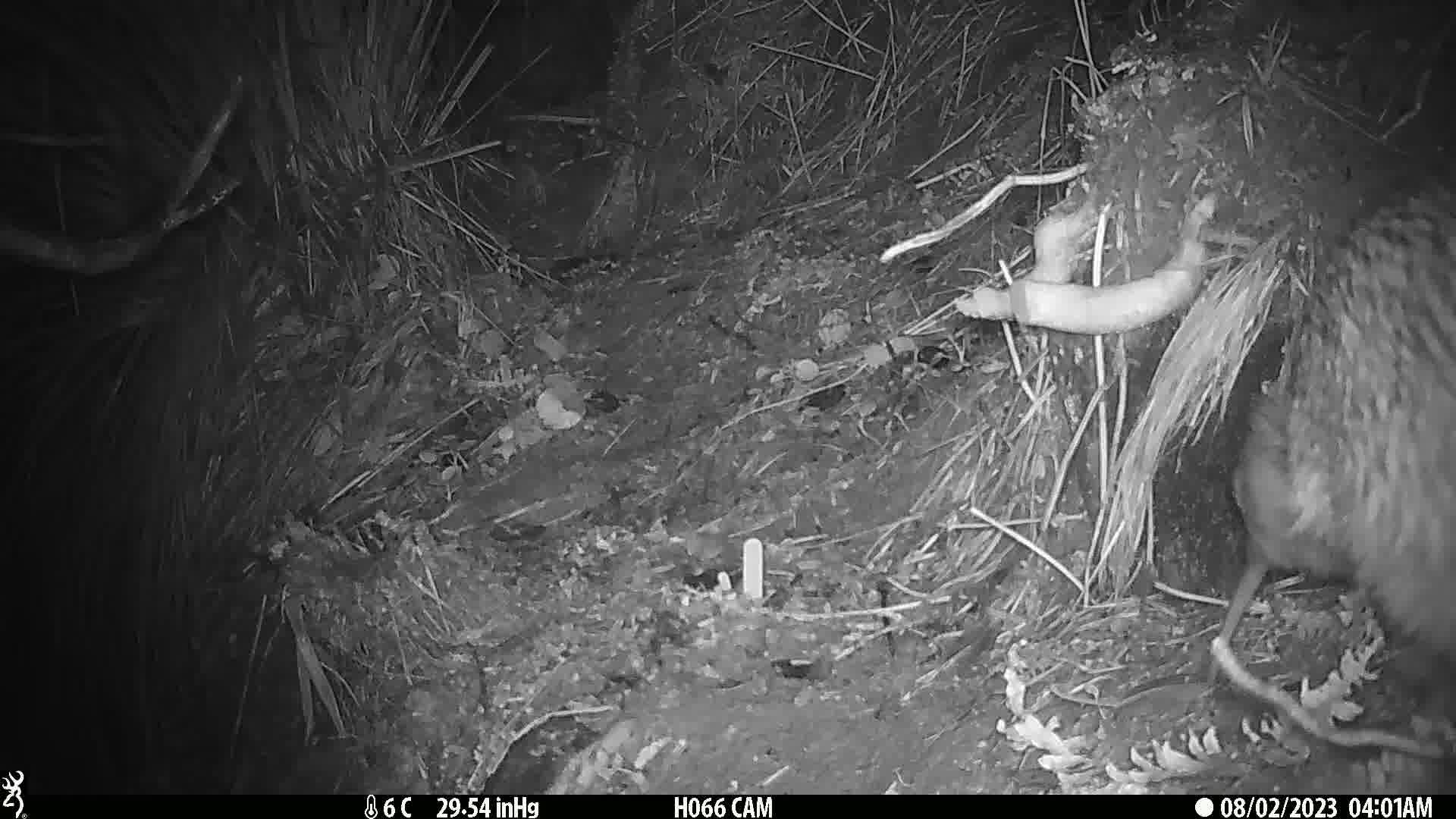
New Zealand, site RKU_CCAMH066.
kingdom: Animalia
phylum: Chordata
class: Aves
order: Apterygiformes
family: Apterygidae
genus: Apteryx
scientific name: Apteryx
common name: kiwi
Kiwi (Apteryx).